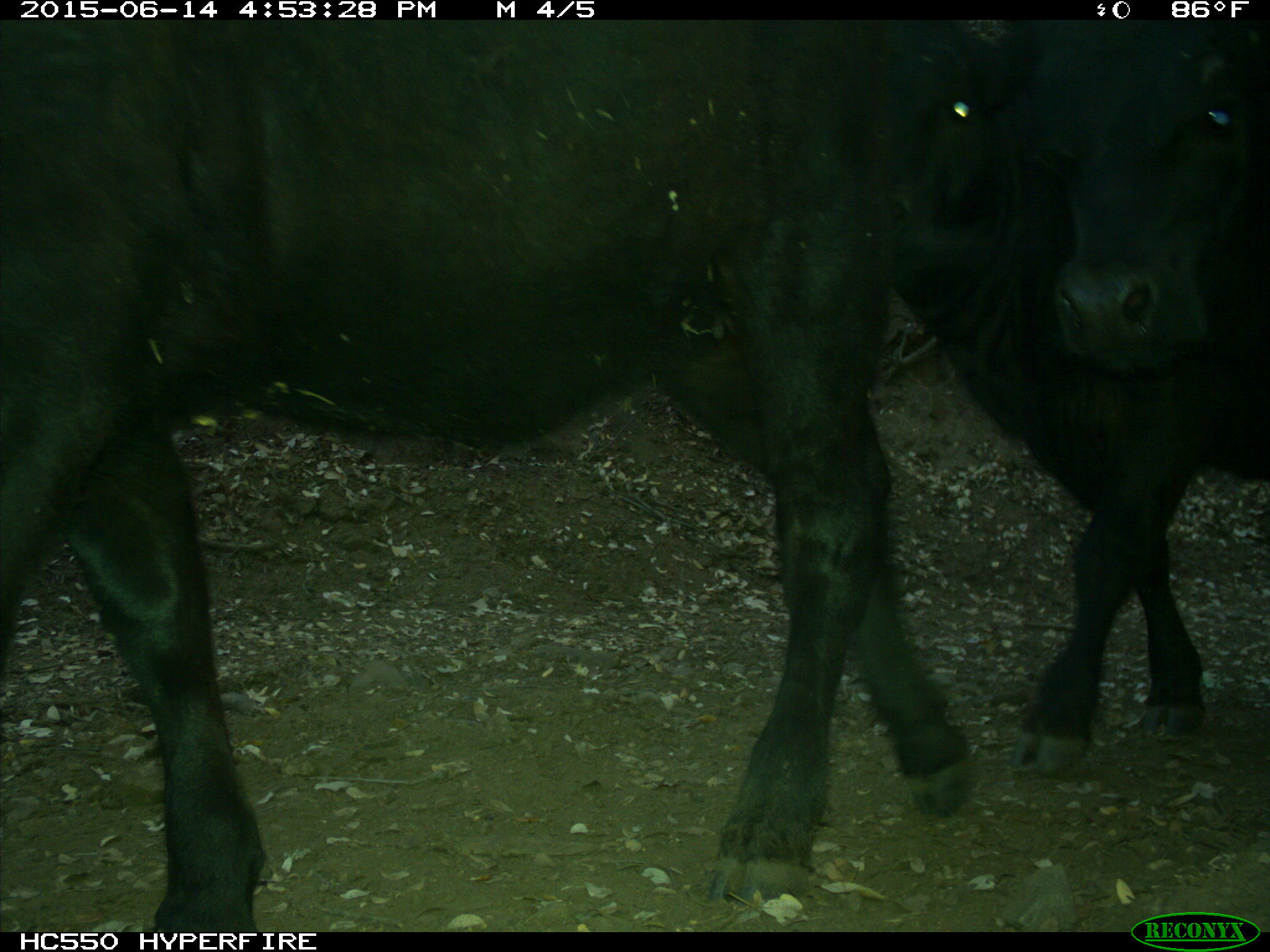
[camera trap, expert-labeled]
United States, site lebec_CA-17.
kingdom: Animalia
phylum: Chordata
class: Mammalia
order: Artiodactyla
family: Bovidae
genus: Bos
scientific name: Bos taurus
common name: domestic cow